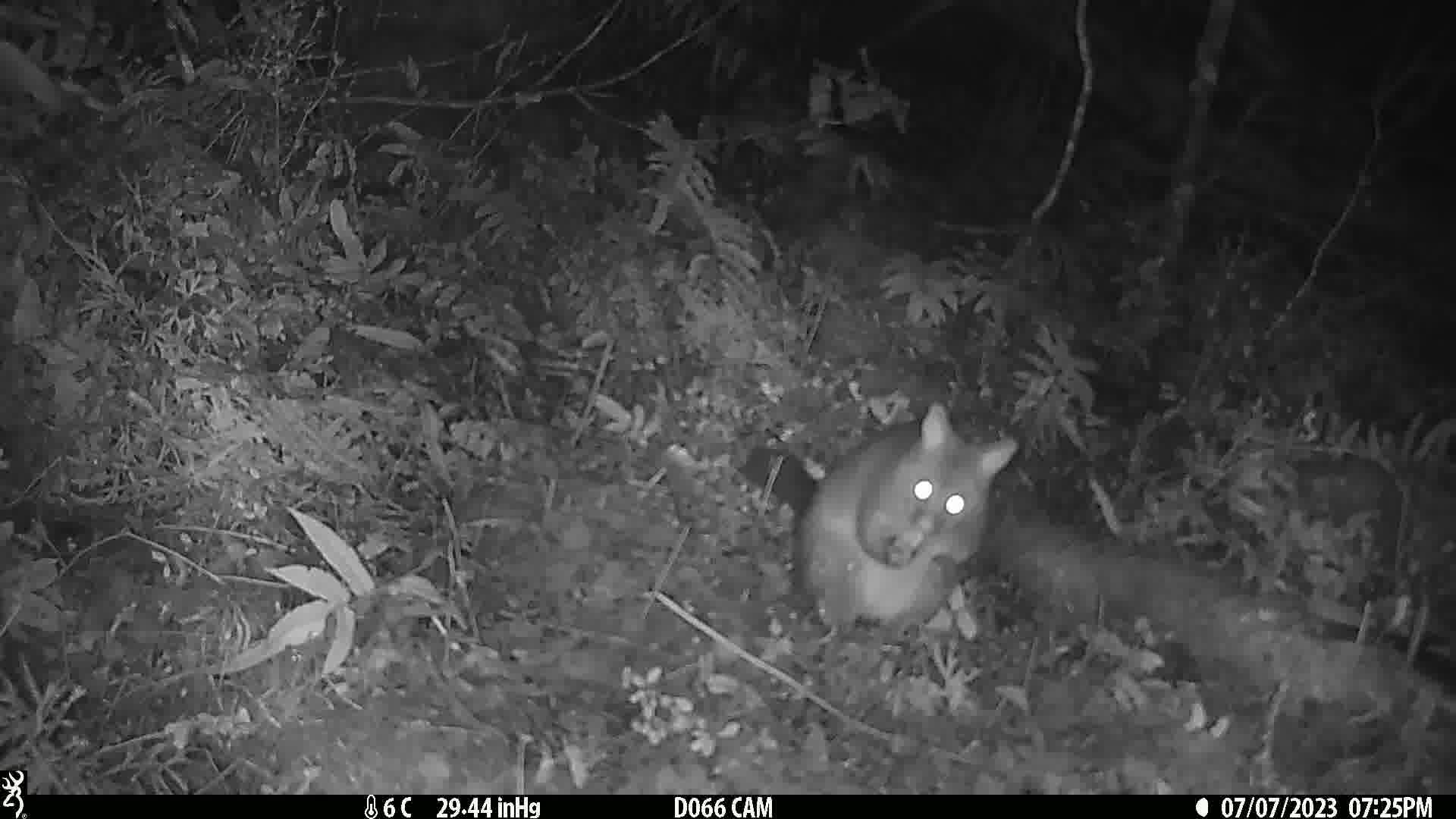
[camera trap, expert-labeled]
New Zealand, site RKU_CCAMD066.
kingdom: Animalia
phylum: Chordata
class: Mammalia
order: Diprotodontia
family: Phalangeridae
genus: Trichosurus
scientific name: Trichosurus vulpecula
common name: common brushtail possum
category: possum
Possum (common brushtail possum) (Trichosurus vulpecula).